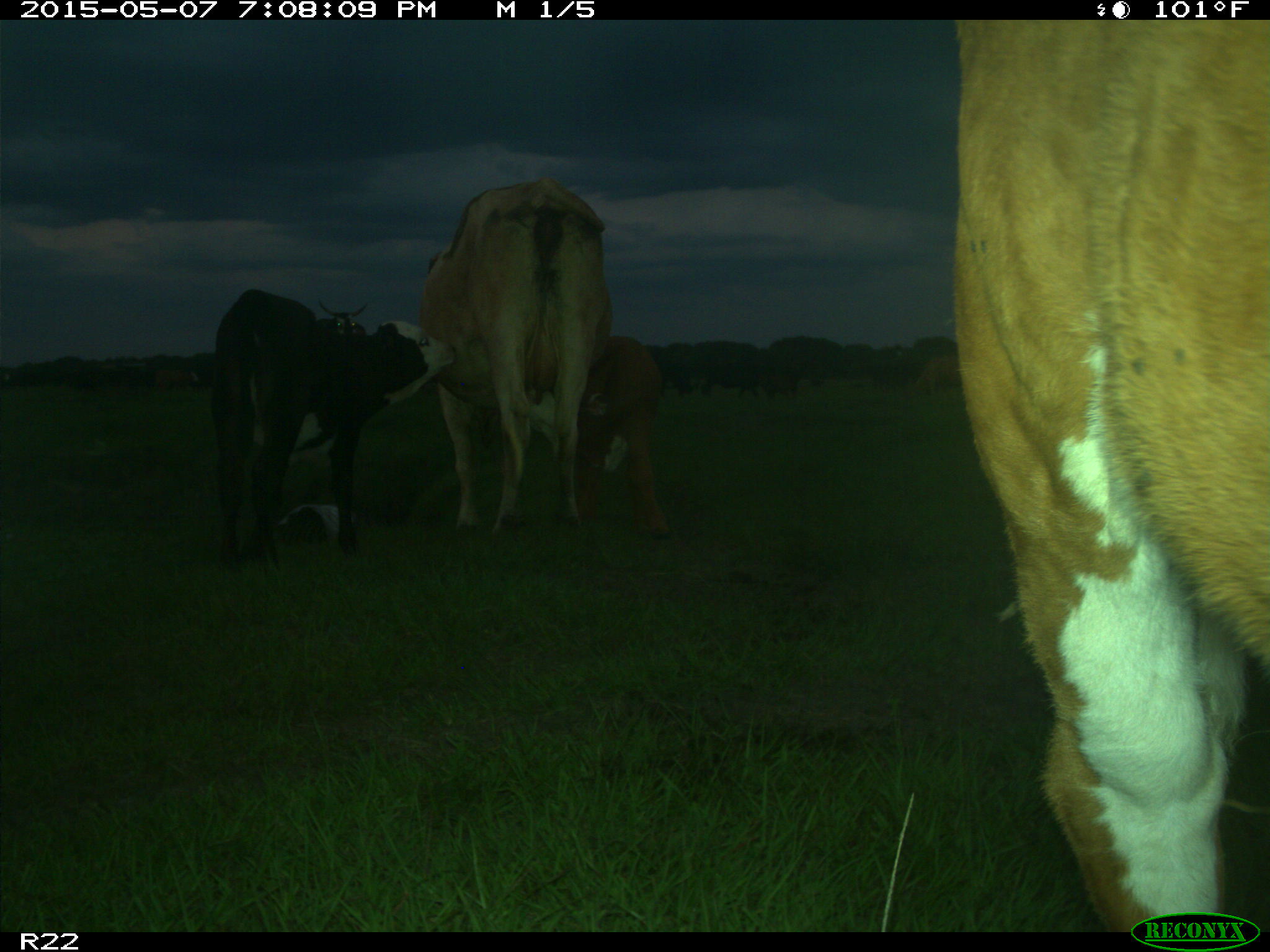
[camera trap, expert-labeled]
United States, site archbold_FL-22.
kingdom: Animalia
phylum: Chordata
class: Mammalia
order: Artiodactyla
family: Bovidae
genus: Bos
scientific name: Bos taurus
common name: domestic cow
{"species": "Bos taurus (domestic cow)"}